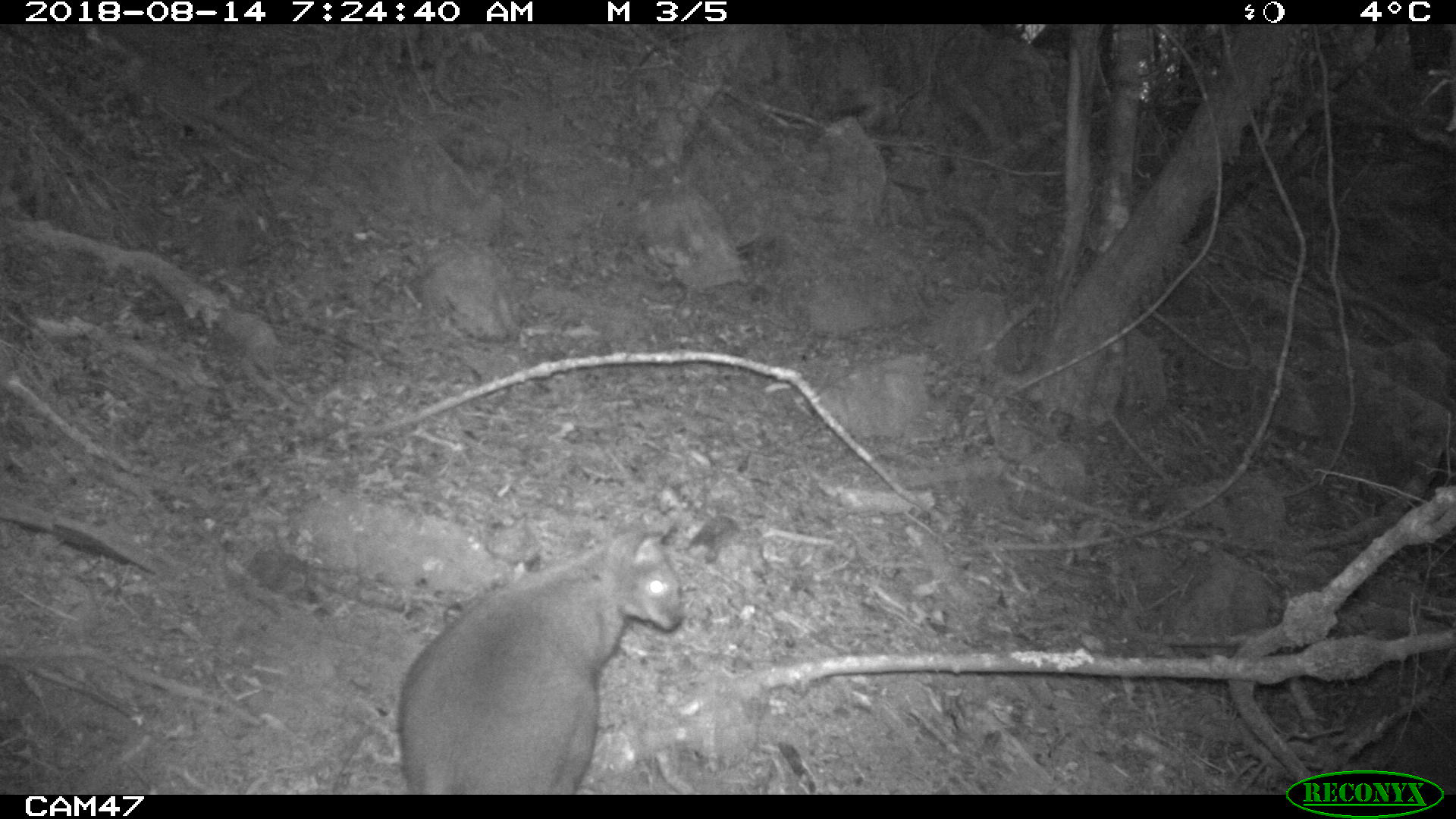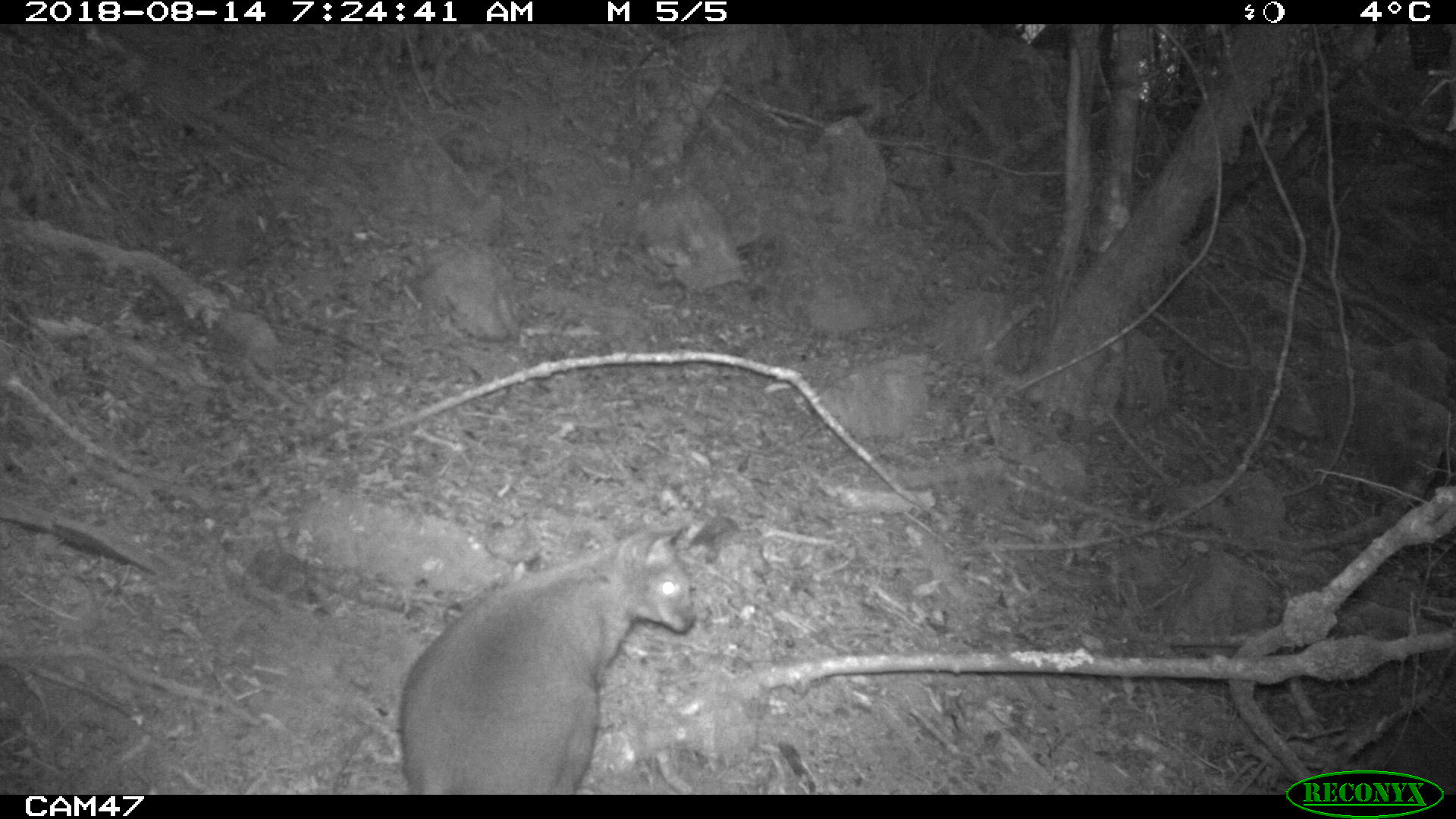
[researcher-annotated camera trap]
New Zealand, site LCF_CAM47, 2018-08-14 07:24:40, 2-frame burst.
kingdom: Animalia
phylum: Chordata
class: Mammalia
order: Diprotodontia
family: Macropodidae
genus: Notamacropus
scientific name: Notamacropus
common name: wallaby